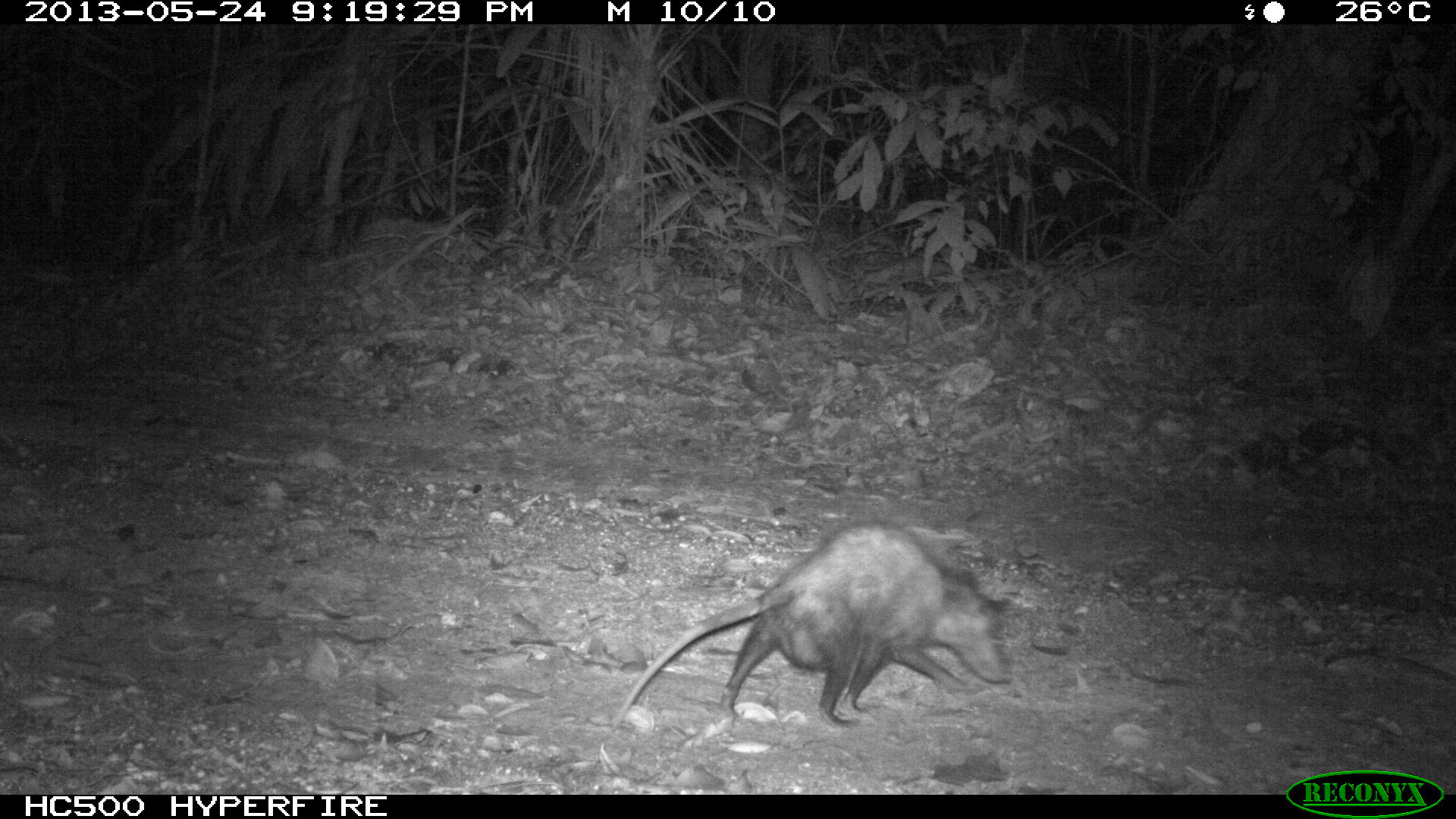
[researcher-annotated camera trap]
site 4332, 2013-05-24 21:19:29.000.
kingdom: Animalia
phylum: Chordata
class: Mammalia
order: Didelphimorphia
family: Didelphidae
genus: Philander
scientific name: Philander opossum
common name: gray four-eyed opossum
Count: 1.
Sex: female.